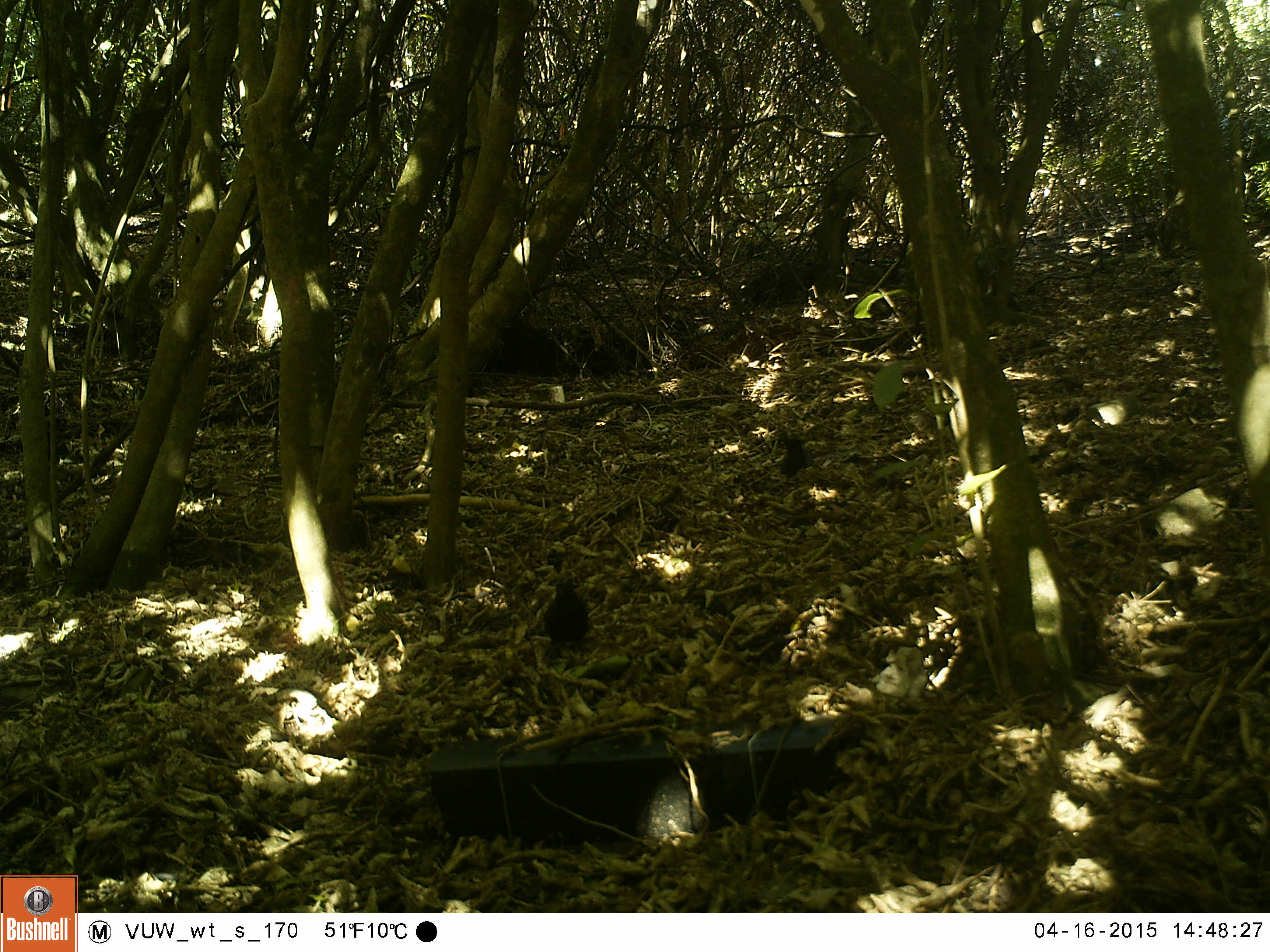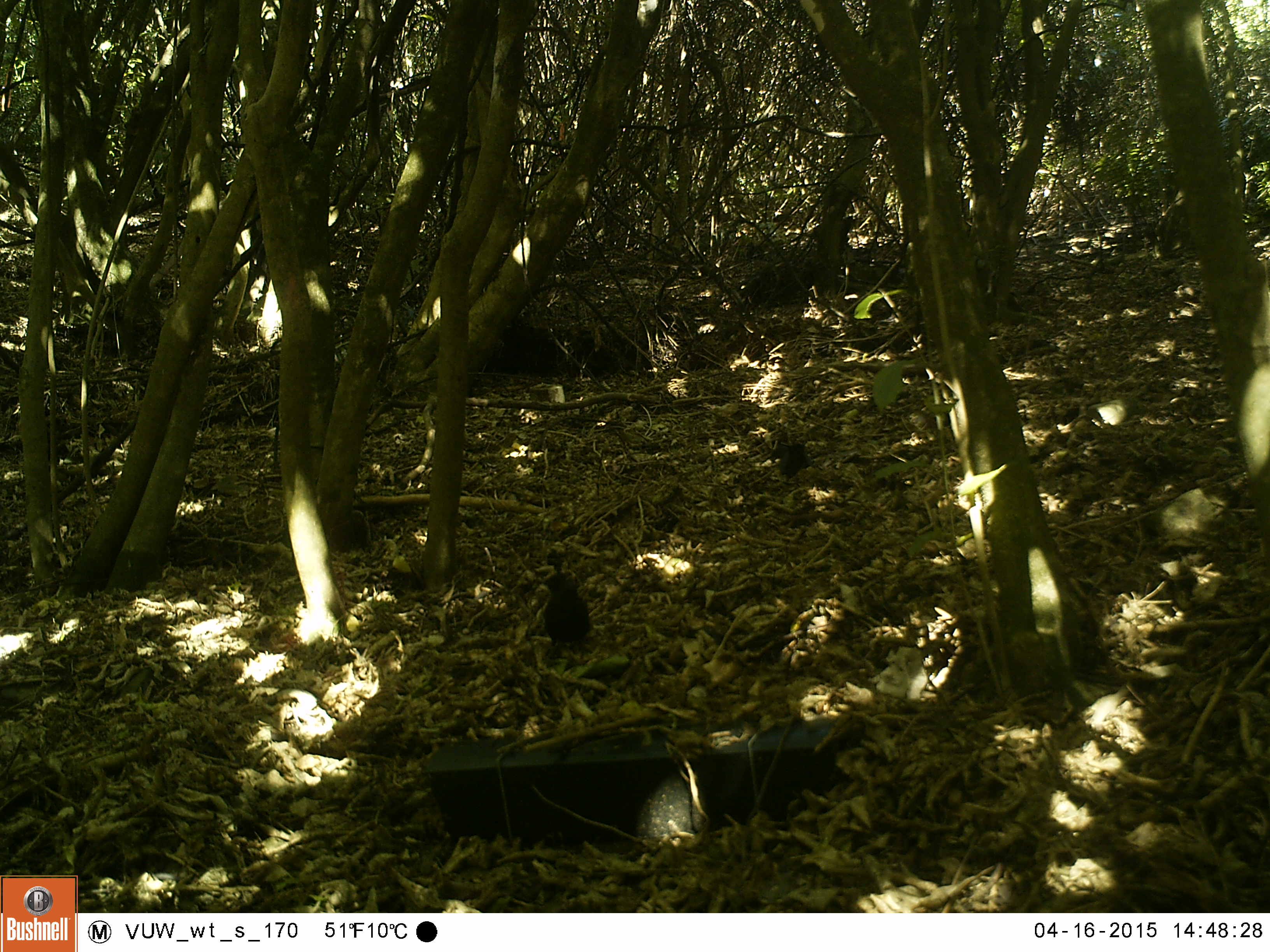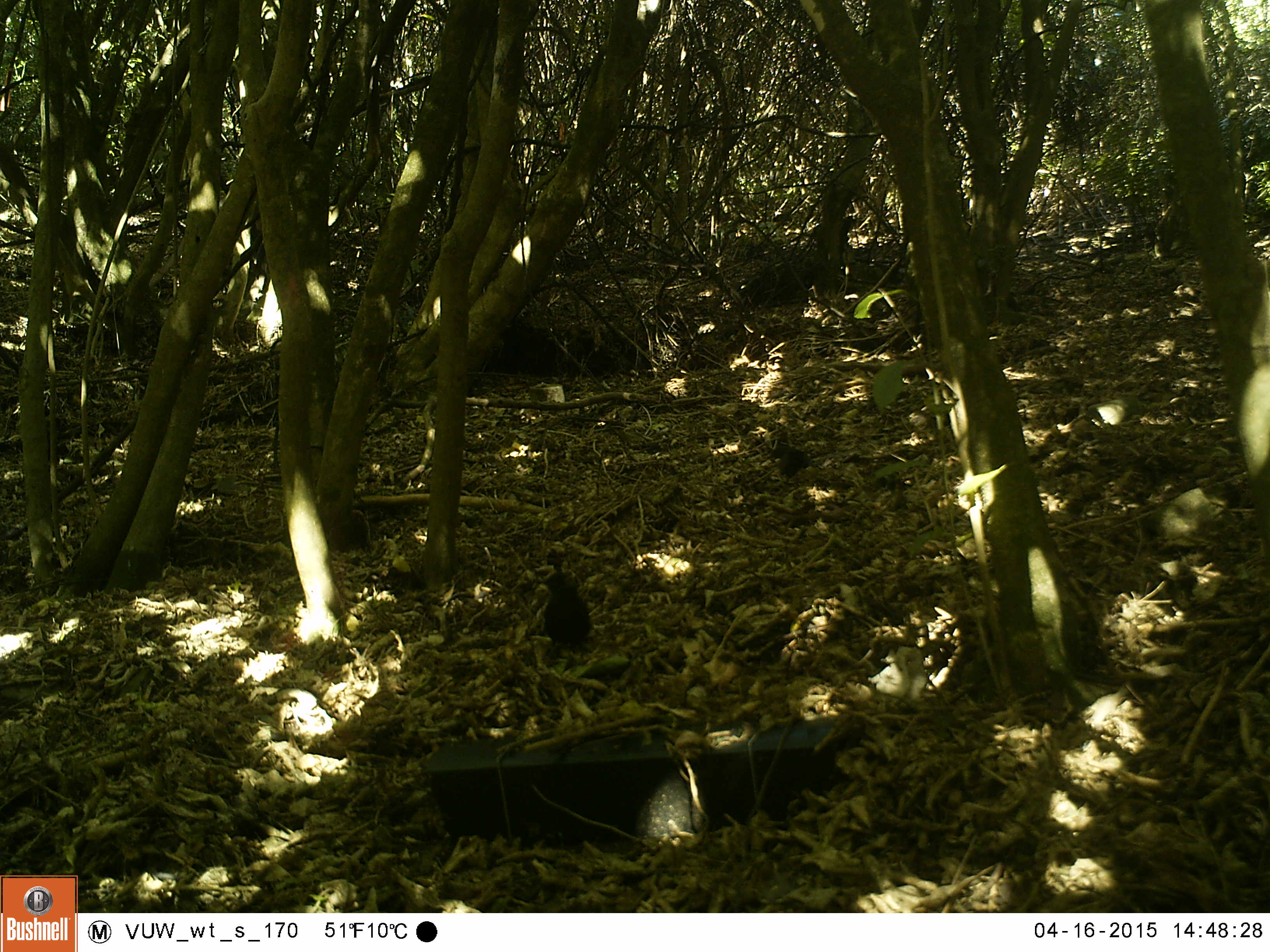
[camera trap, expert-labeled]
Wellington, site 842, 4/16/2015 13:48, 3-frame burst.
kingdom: Animalia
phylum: Chordata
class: Aves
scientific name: Aves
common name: bird